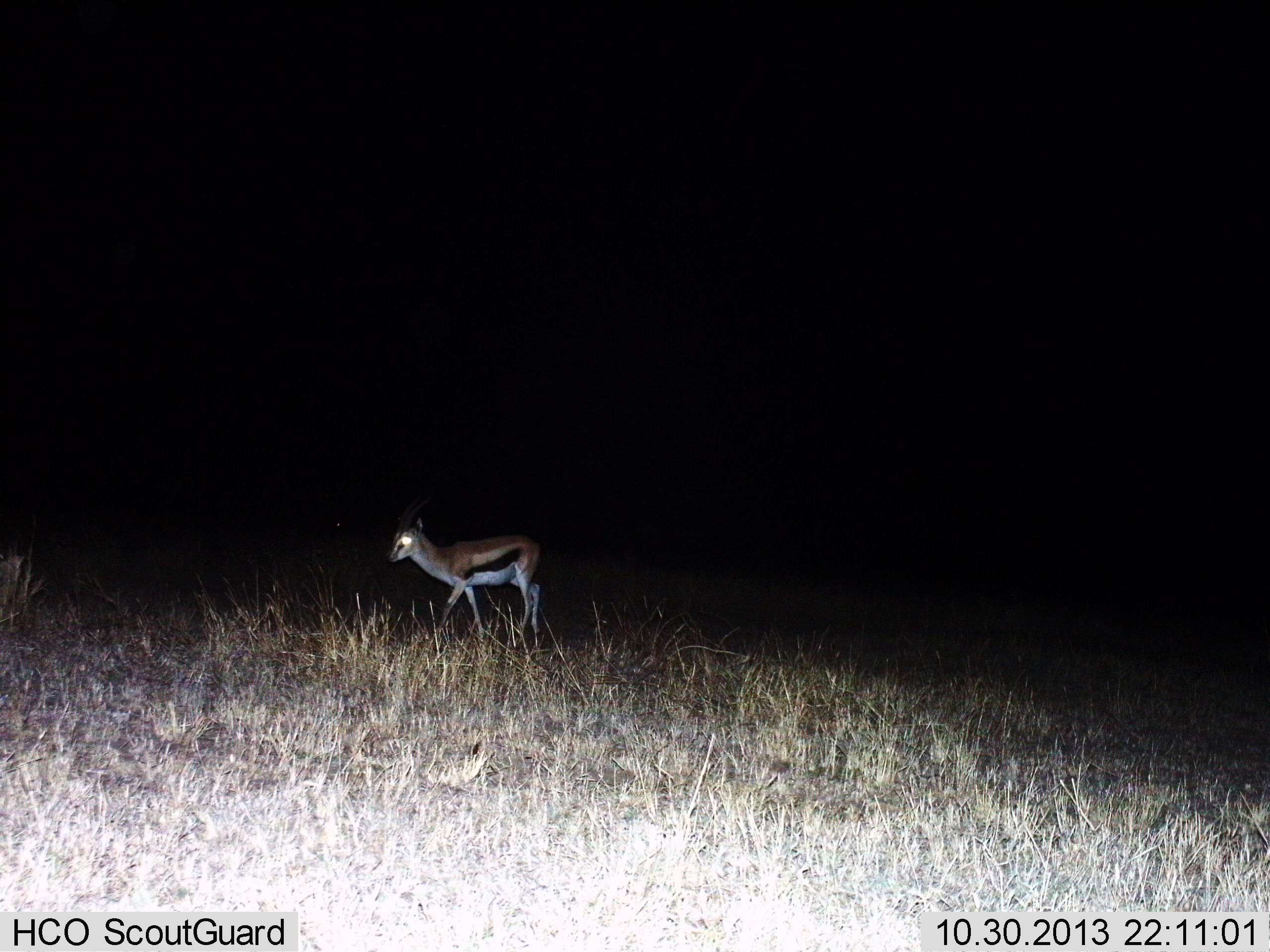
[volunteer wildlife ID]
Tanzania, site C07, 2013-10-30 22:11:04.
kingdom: Animalia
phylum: Chordata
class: Mammalia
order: Artiodactyla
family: Bovidae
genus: Eudorcas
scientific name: Eudorcas thomsonii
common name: thomson's gazelle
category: gazellethomsons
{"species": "gazellethomsons (thomson's gazelle) (Eudorcas thomsonii)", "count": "1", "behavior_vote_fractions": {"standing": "47%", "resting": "0%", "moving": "55%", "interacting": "0%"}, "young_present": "9%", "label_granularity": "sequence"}